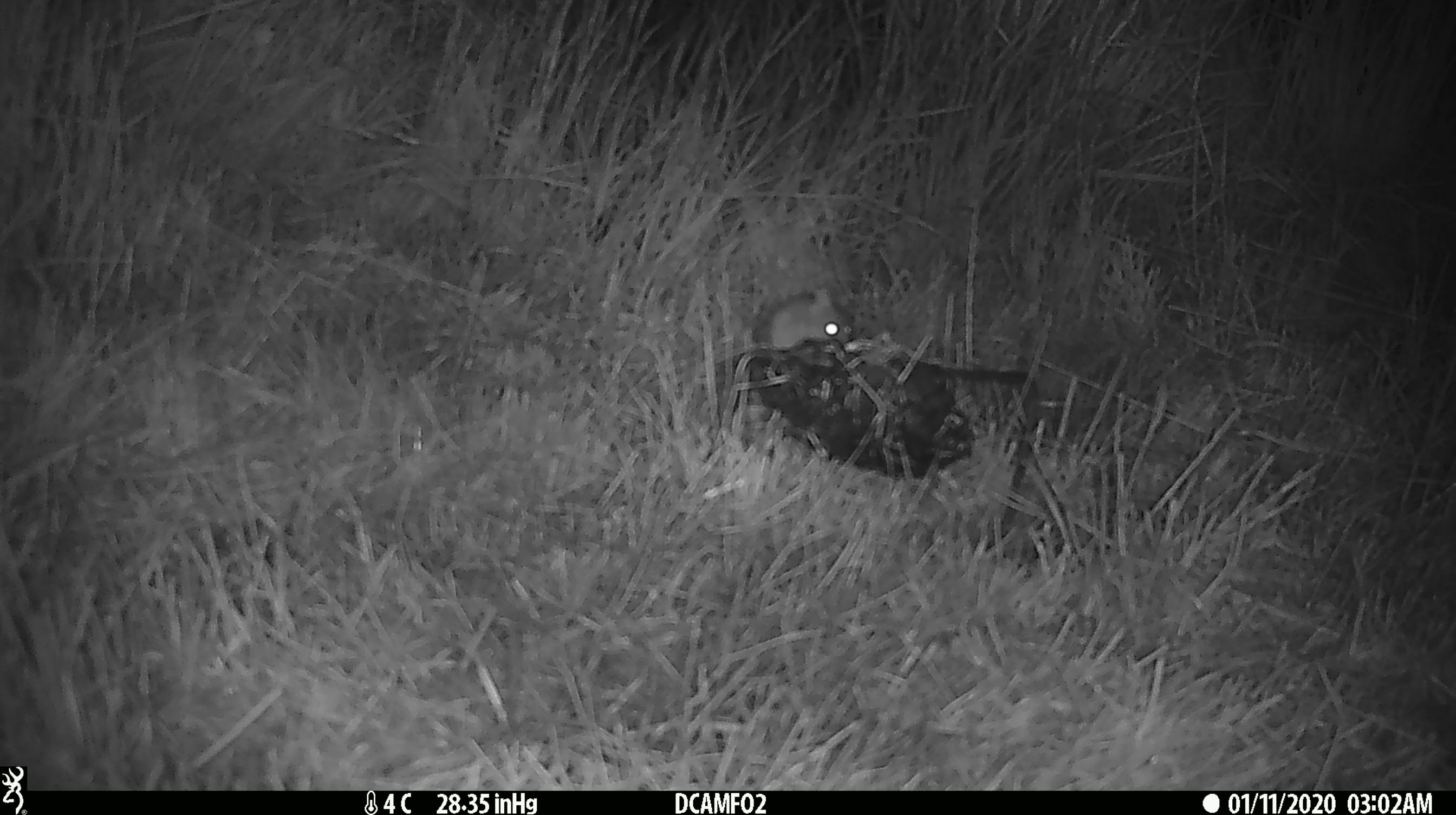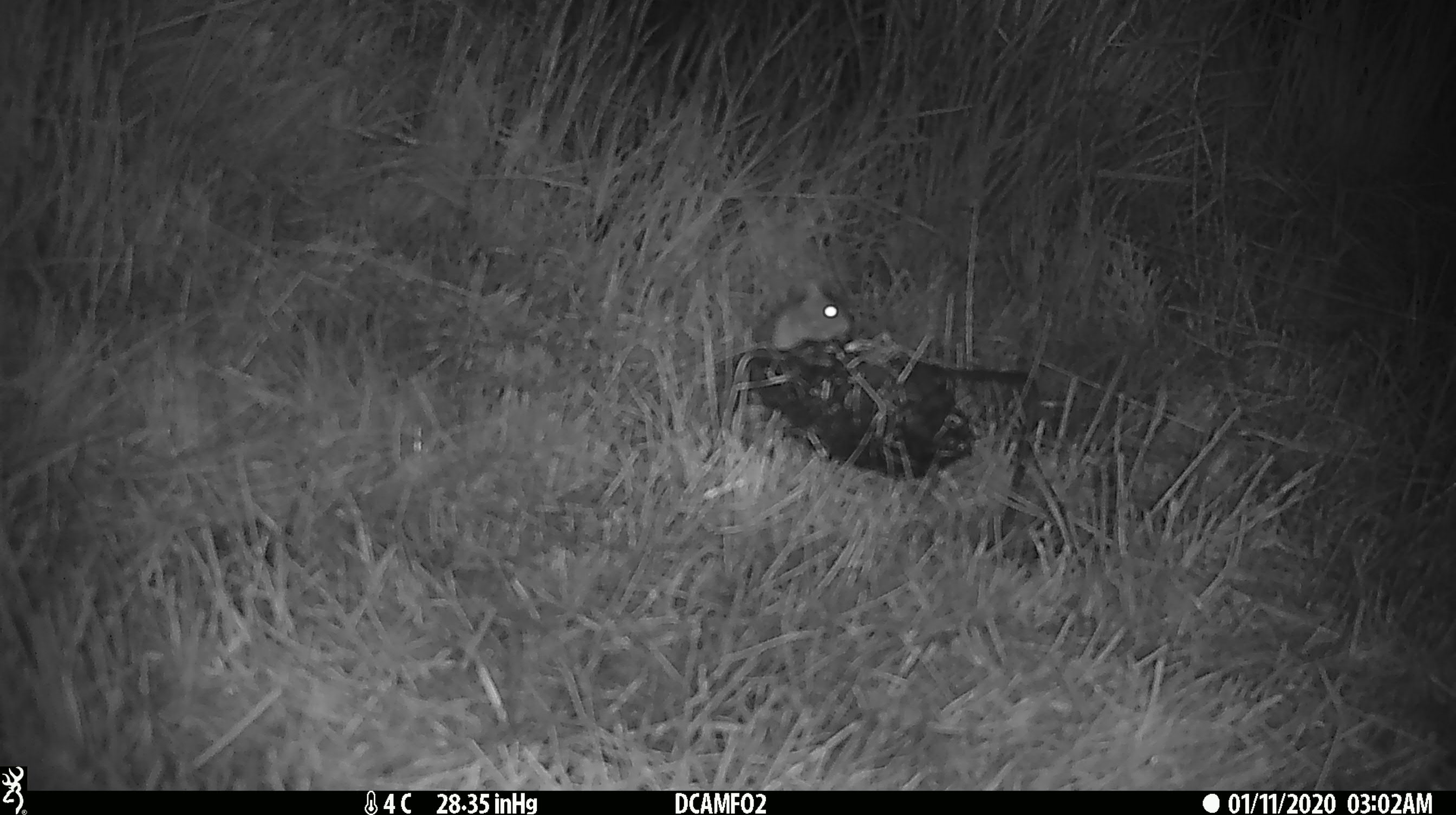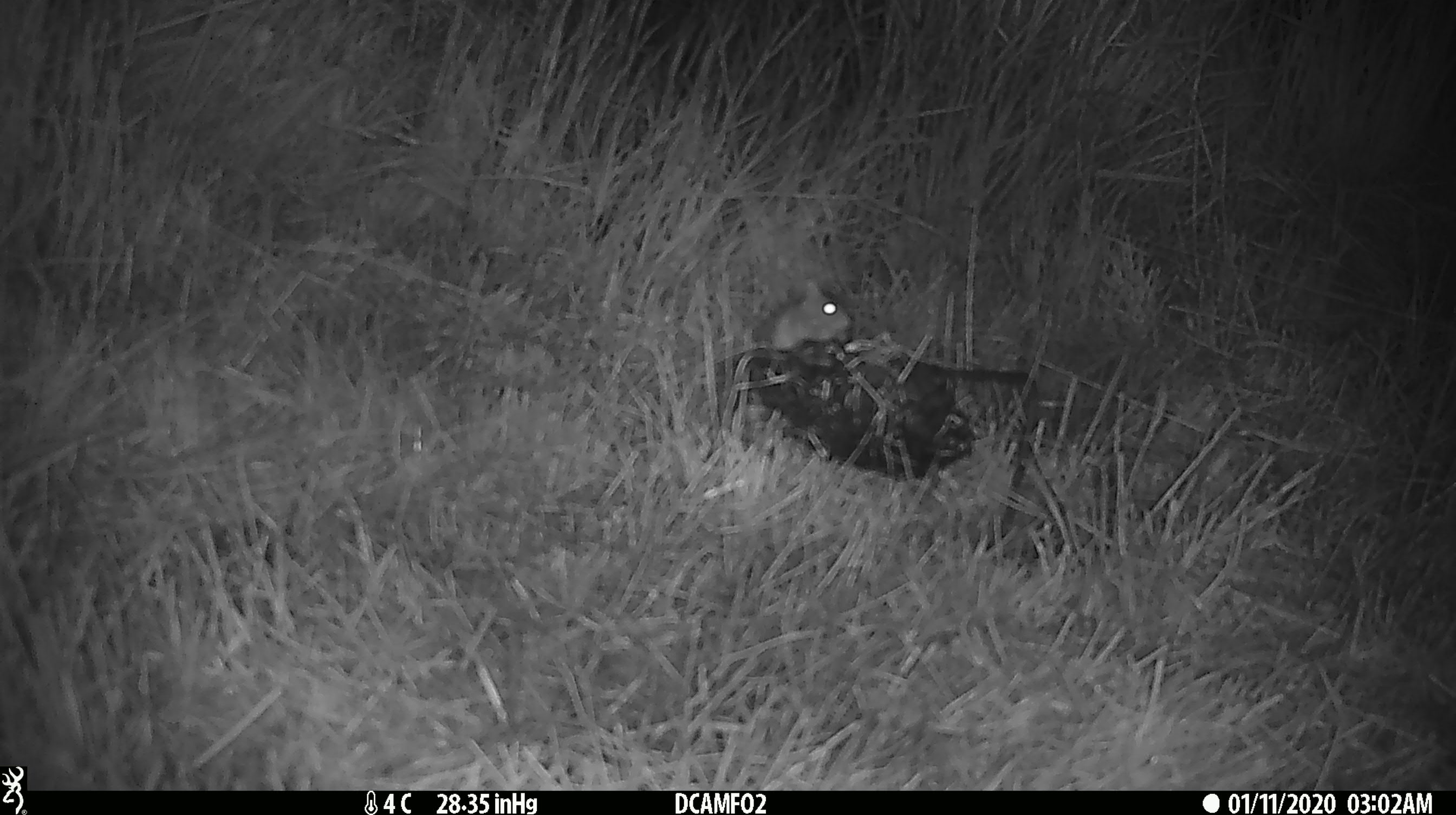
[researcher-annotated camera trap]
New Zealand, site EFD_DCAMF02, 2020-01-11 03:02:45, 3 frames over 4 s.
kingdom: Animalia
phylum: Chordata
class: Mammalia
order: Rodentia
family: Muridae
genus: Mus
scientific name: Mus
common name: mouse